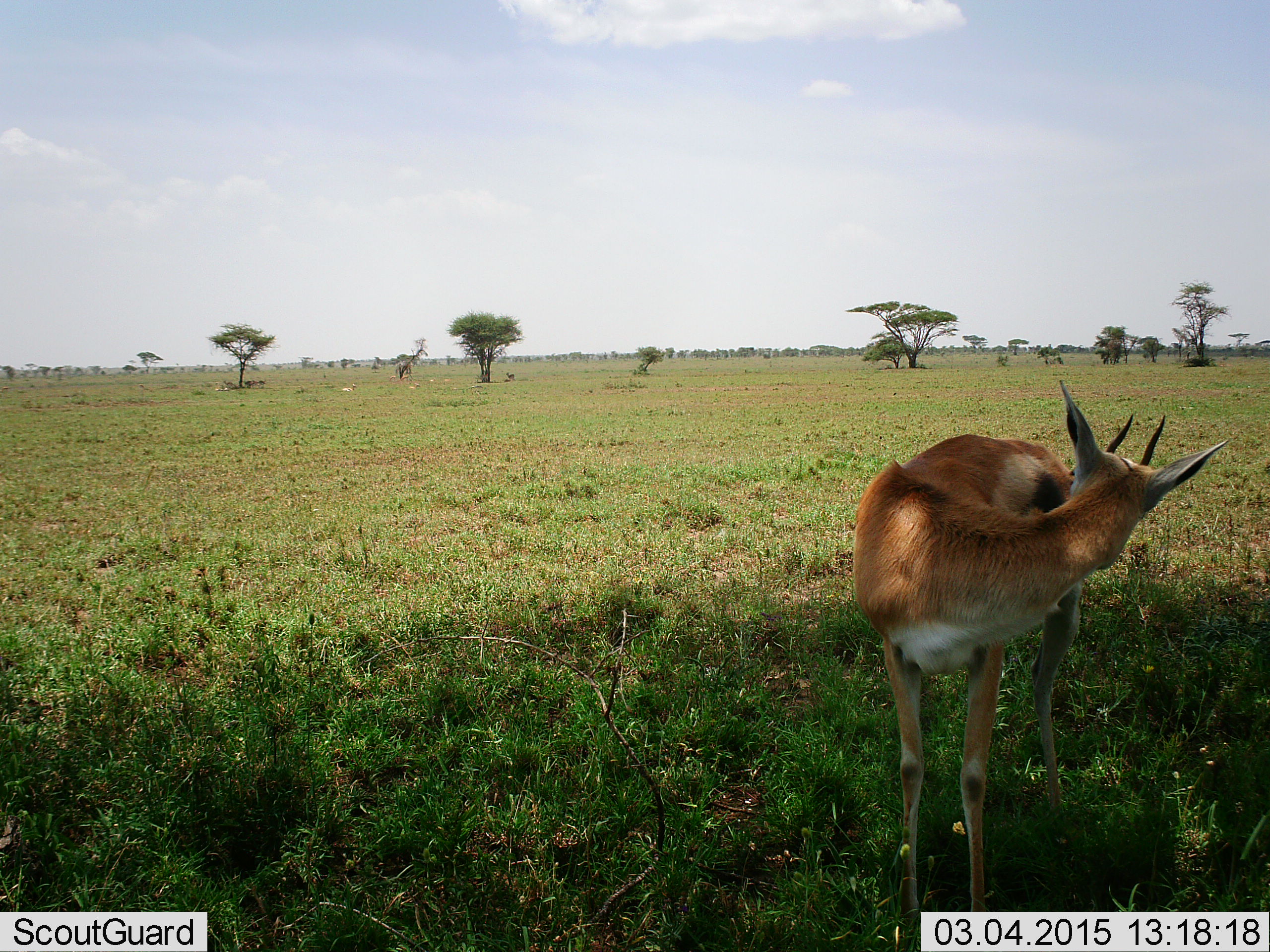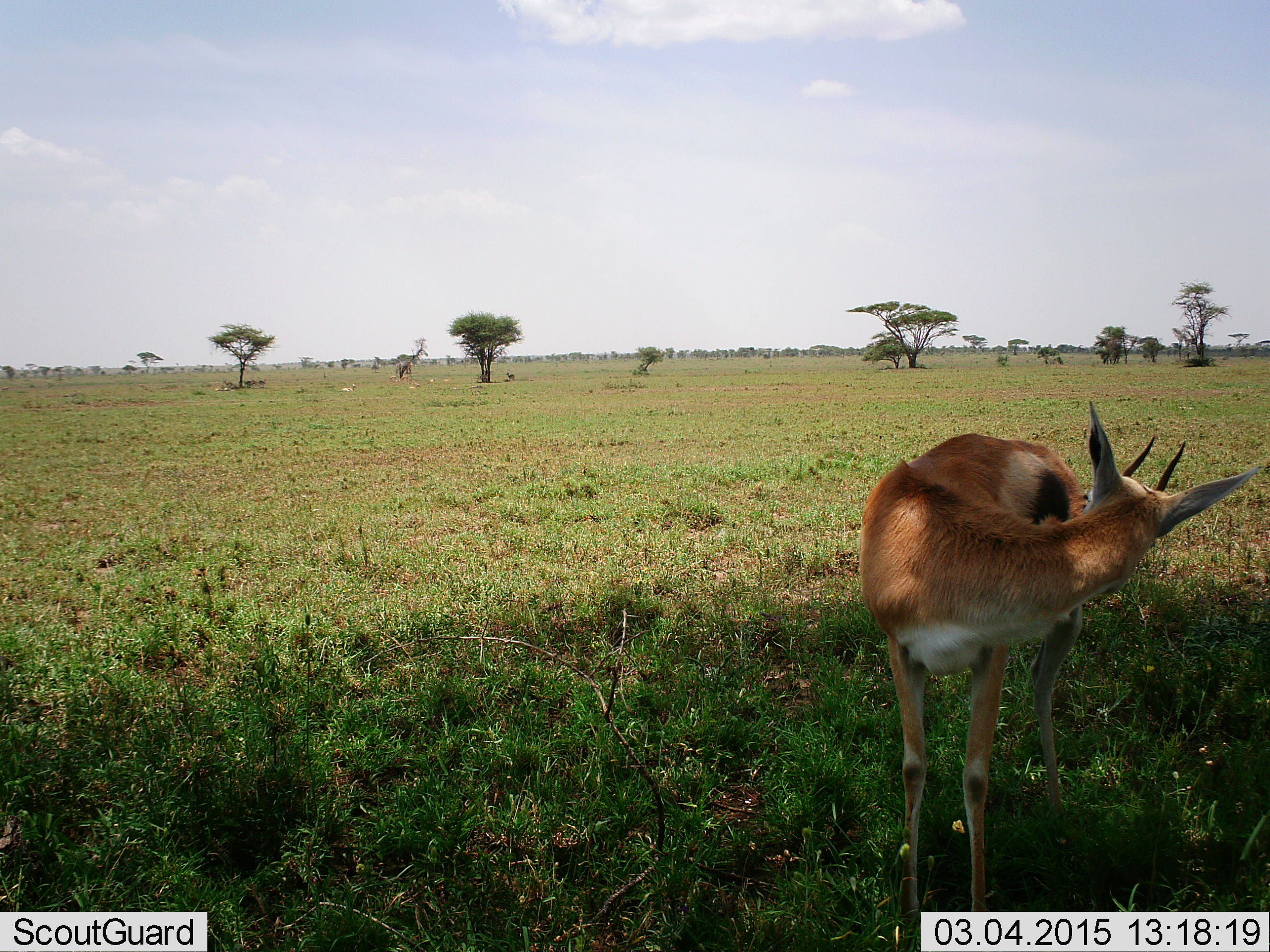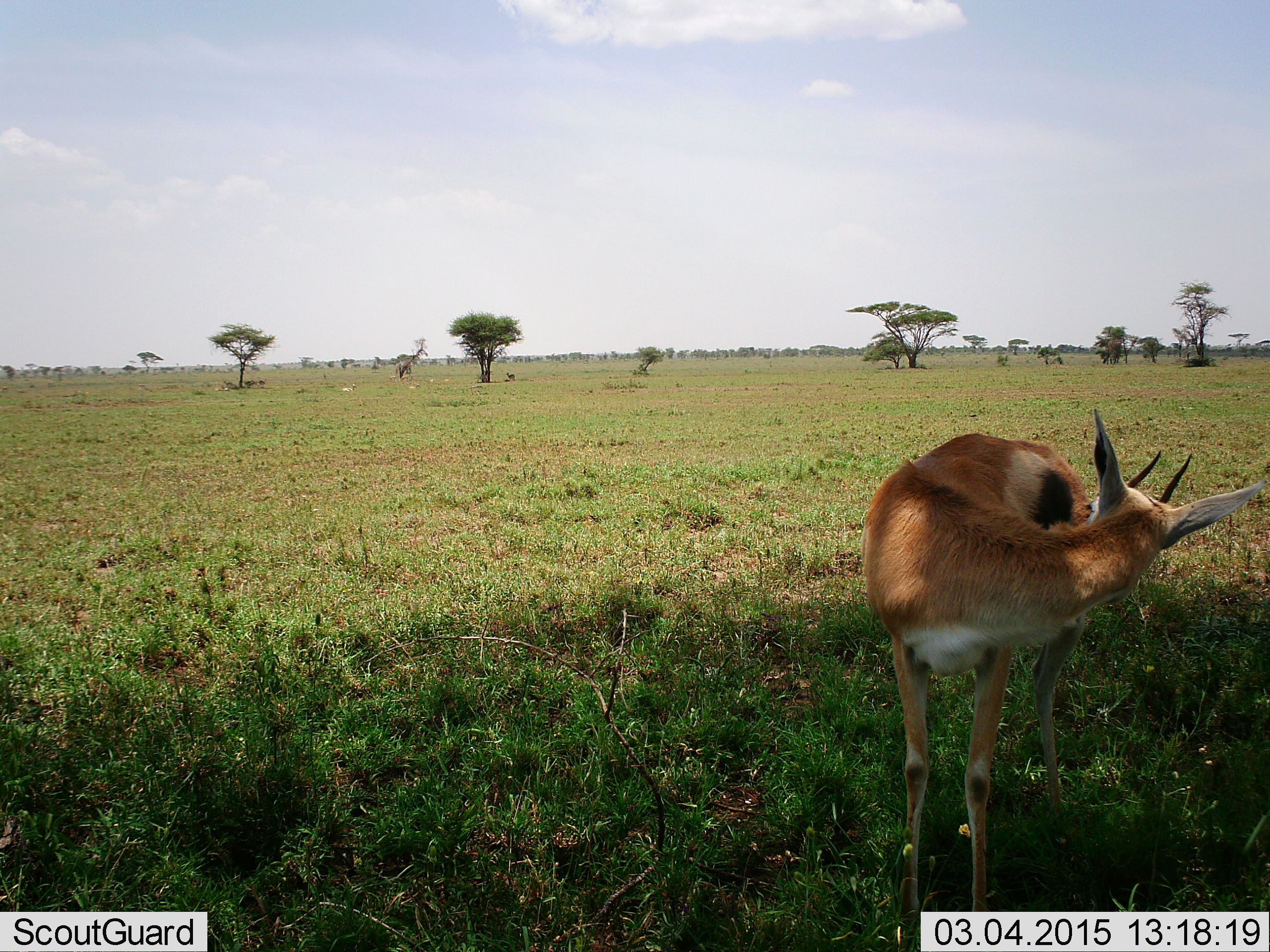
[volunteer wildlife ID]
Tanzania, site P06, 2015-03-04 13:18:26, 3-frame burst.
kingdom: Animalia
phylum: Chordata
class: Mammalia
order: Artiodactyla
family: Bovidae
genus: Eudorcas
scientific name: Eudorcas thomsonii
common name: thomson's gazelle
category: gazellethomsons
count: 1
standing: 90%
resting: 10%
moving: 0%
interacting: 0%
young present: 0%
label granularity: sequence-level